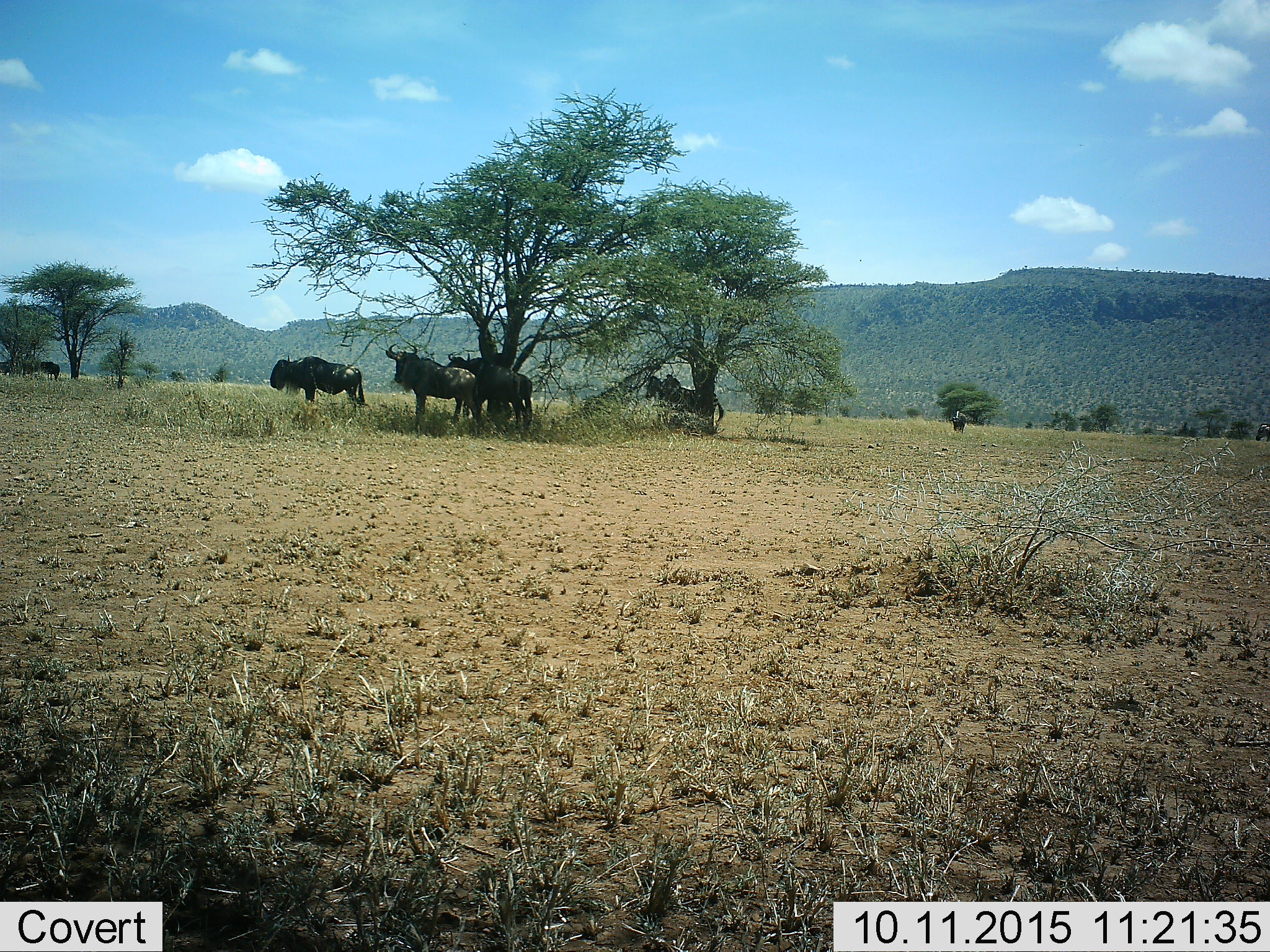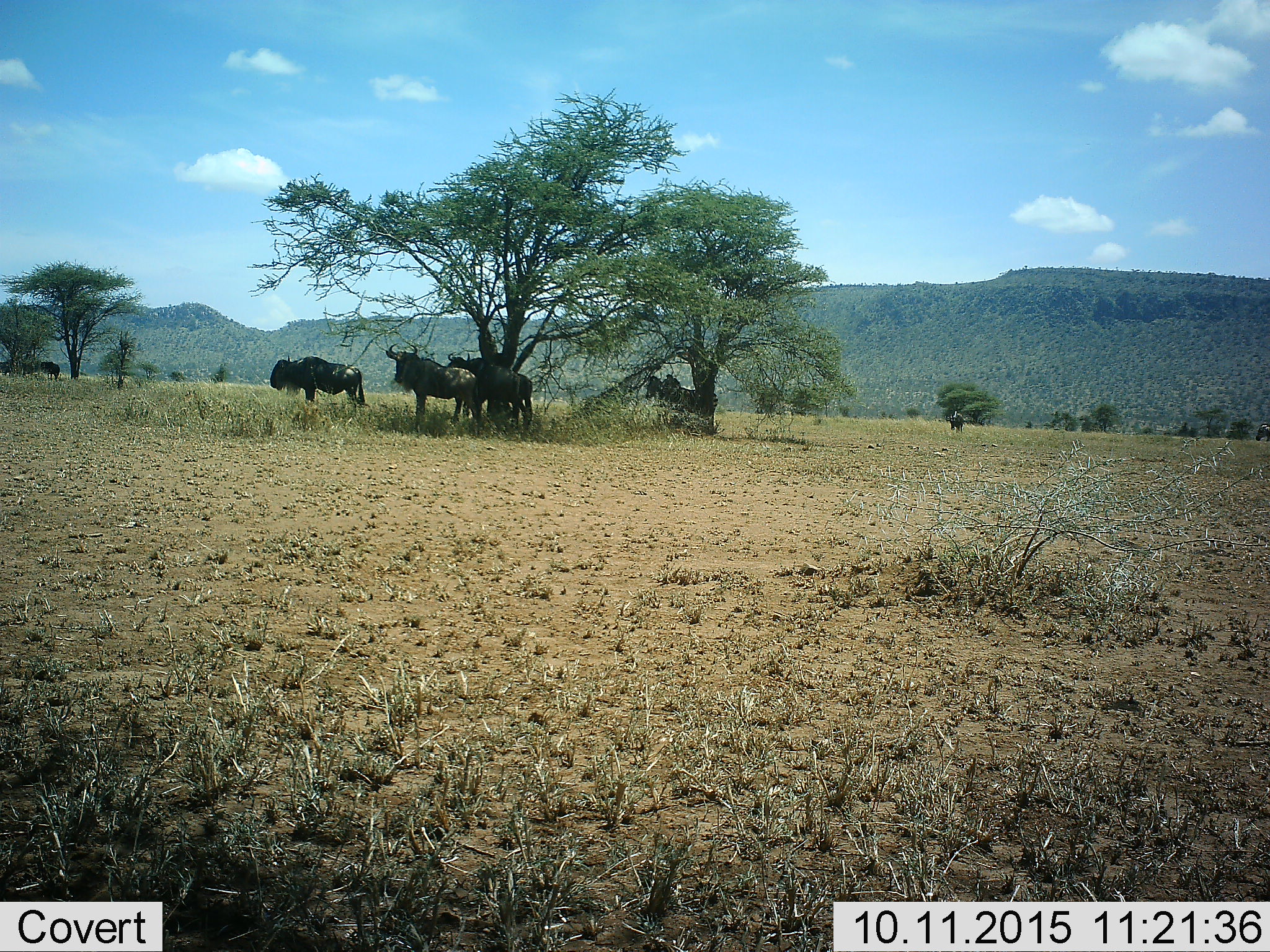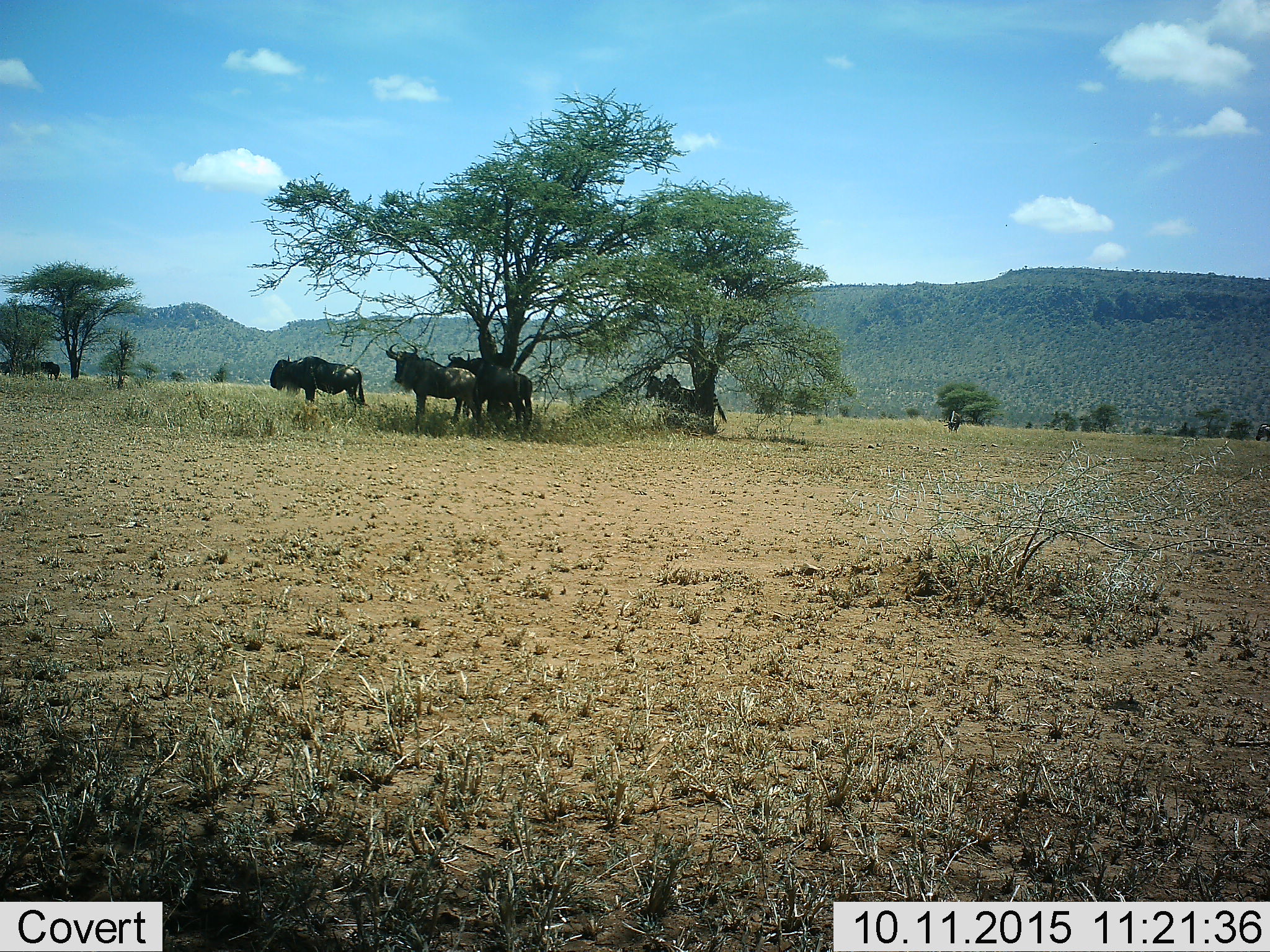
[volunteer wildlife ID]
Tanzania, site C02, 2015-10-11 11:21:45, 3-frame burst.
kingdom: Animalia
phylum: Chordata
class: Mammalia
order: Artiodactyla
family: Bovidae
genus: Connochaetes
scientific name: Connochaetes taurinus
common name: blue wildebeest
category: wildebeest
Wildebeest (blue wildebeest) (Connochaetes taurinus), count 5. Behavior (volunteer vote fractions): standing 95%, resting 5%, moving 0%, interacting 0%. Young present (vote fraction): 0%. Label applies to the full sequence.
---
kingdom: Animalia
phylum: Chordata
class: Mammalia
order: Perissodactyla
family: Equidae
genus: Equus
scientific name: Equus quagga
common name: plains zebra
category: zebra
Zebra (plains zebra) (Equus quagga), count 2. Behavior (volunteer vote fractions): standing 79%, resting 0%, moving 7%, interacting 7%. Young present (vote fraction): 7%. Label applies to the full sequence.